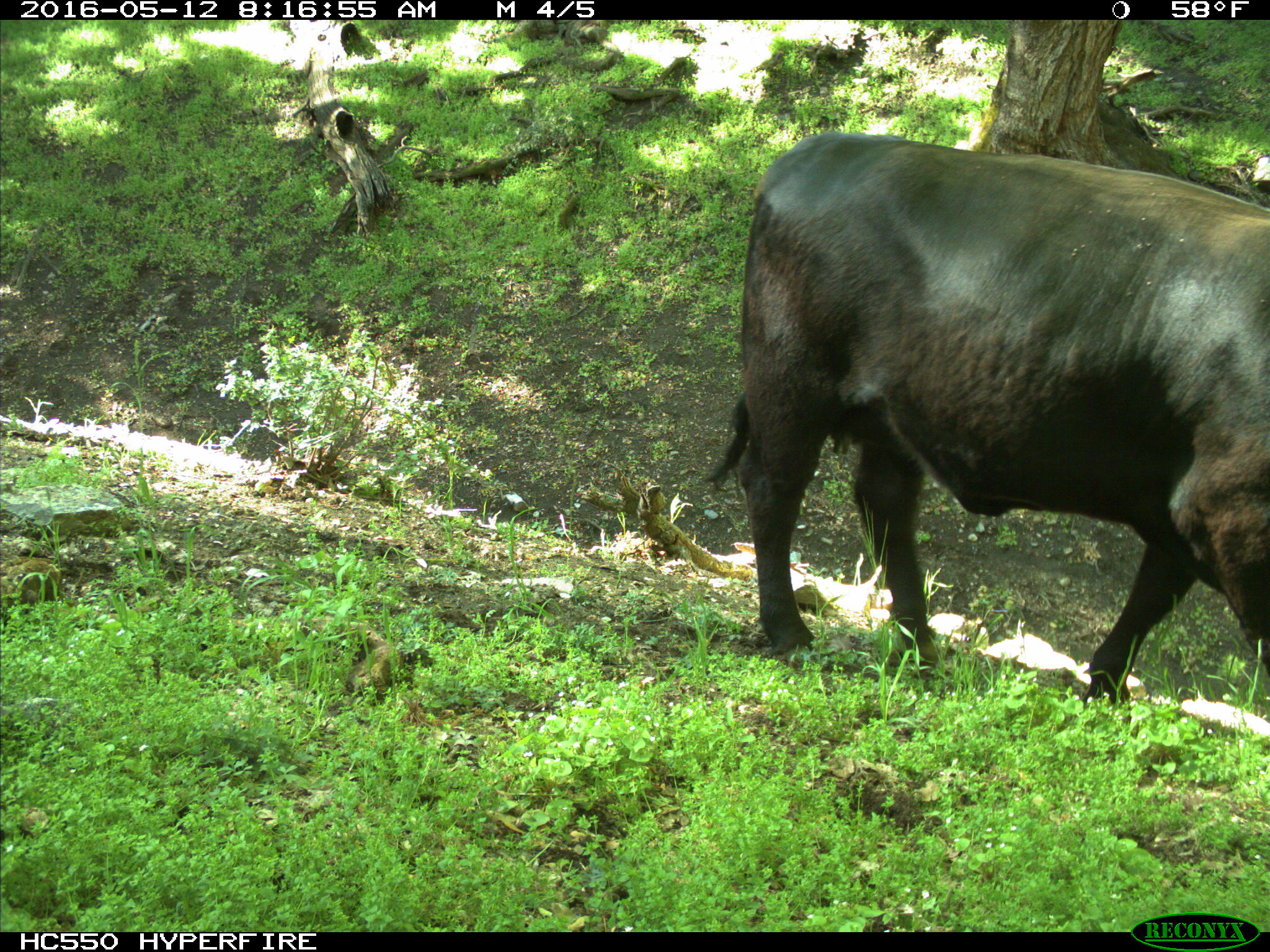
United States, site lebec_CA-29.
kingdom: Animalia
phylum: Chordata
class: Mammalia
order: Artiodactyla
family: Bovidae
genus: Bos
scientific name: Bos taurus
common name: domestic cow